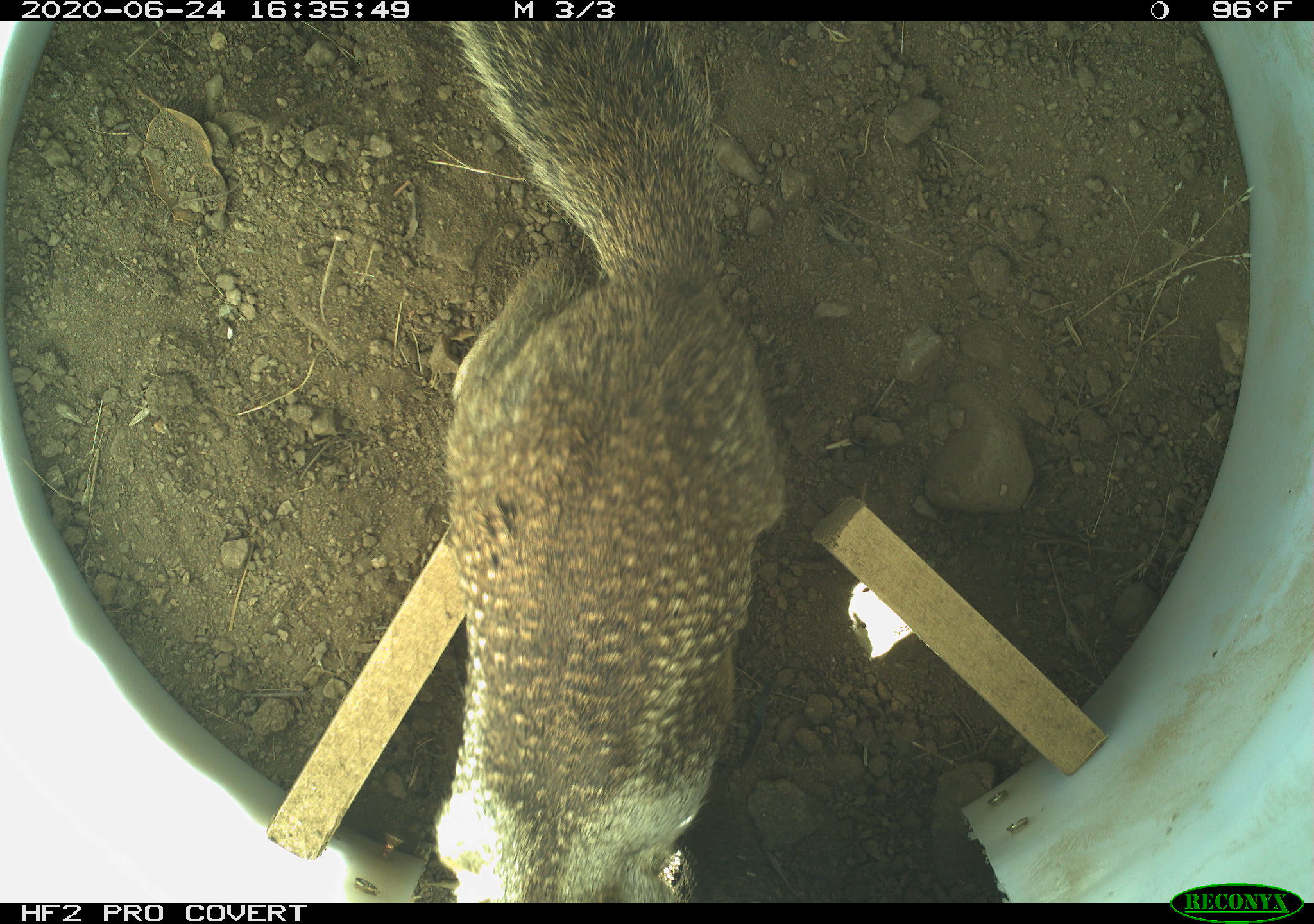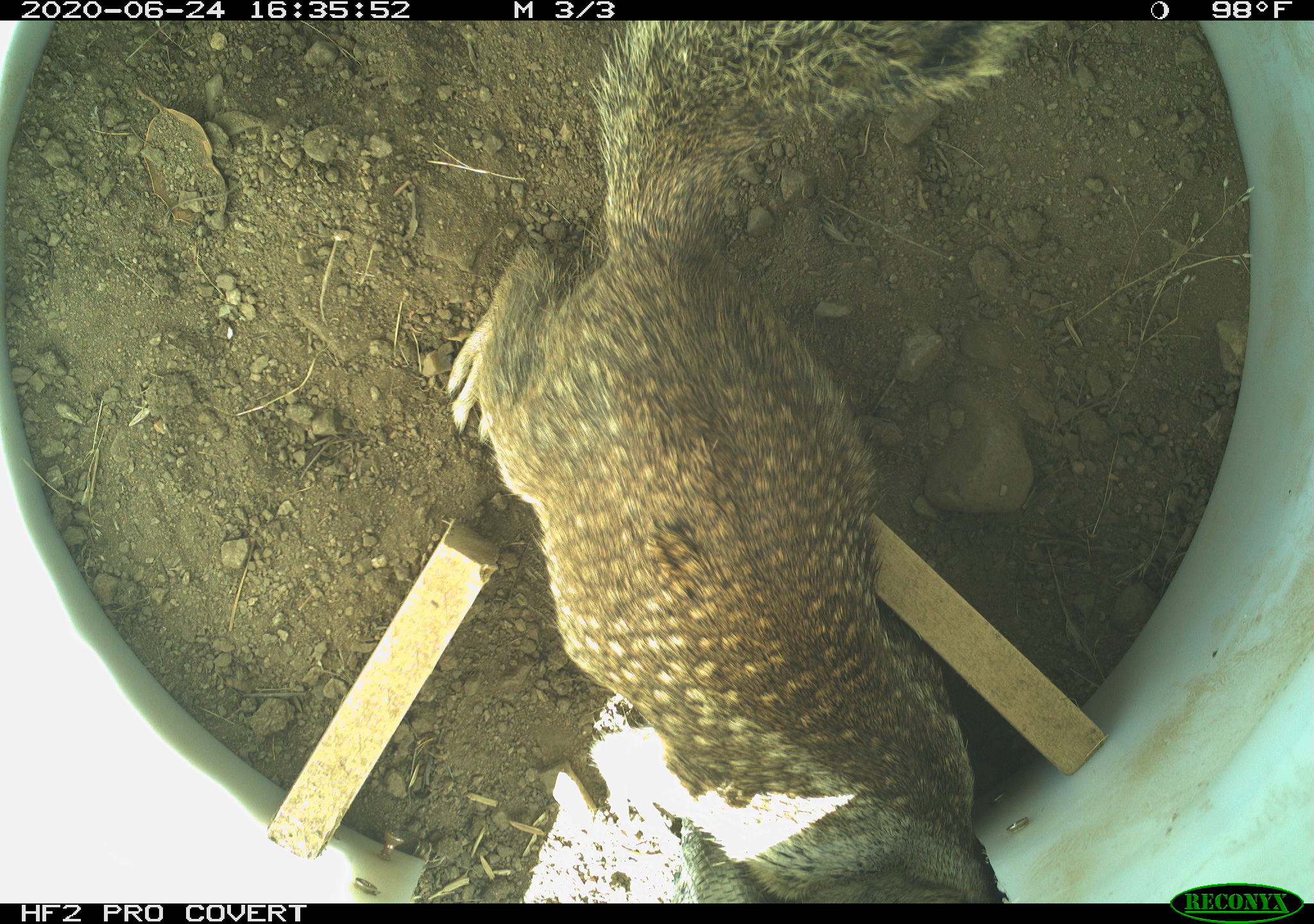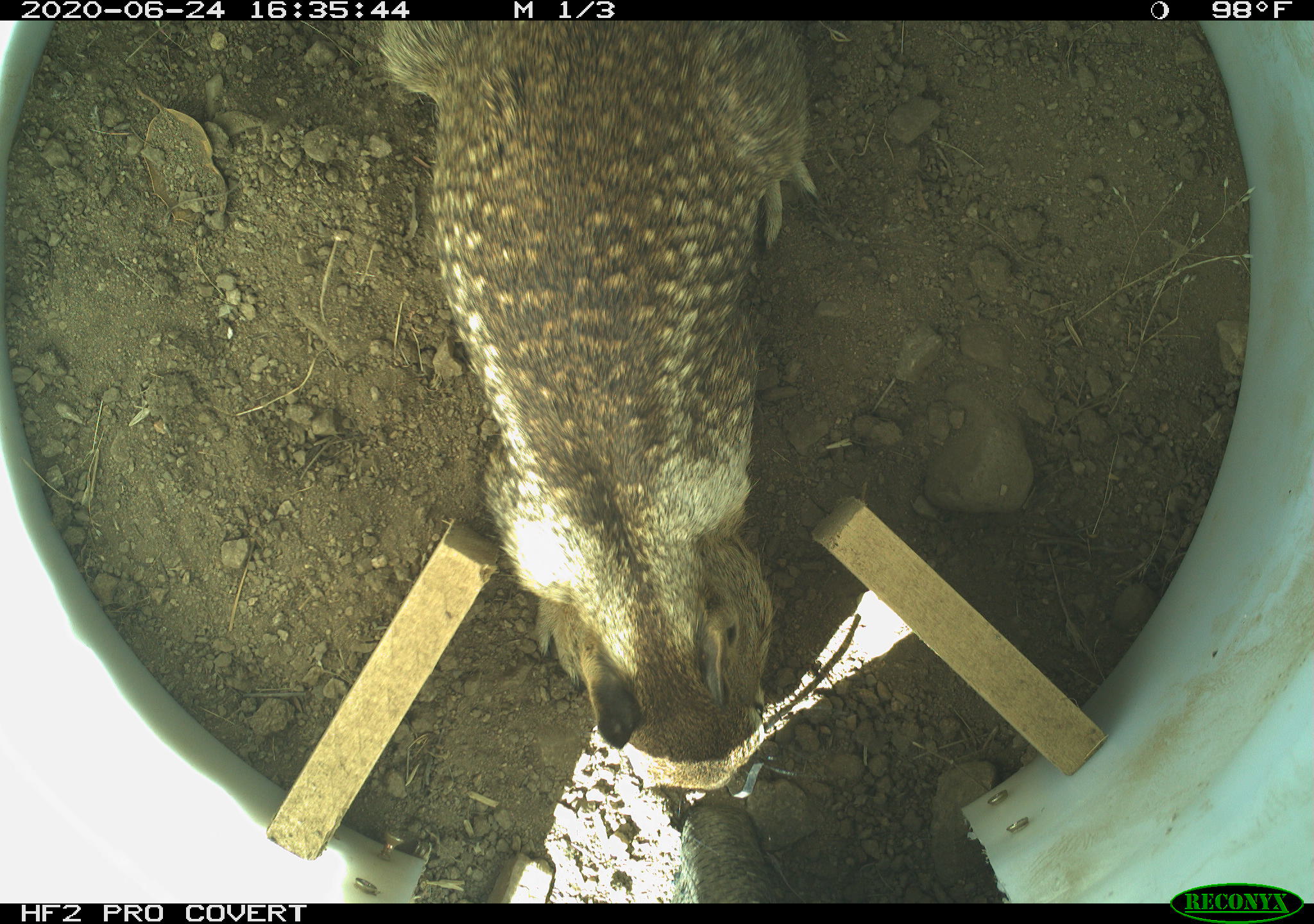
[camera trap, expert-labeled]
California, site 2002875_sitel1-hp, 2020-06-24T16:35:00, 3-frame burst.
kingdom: Animalia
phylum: Chordata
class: Mammalia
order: Rodentia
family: Sciuridae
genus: Otospermophilus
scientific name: Otospermophilus beecheyi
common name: california ground squirrel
California ground squirrel (Otospermophilus beecheyi).